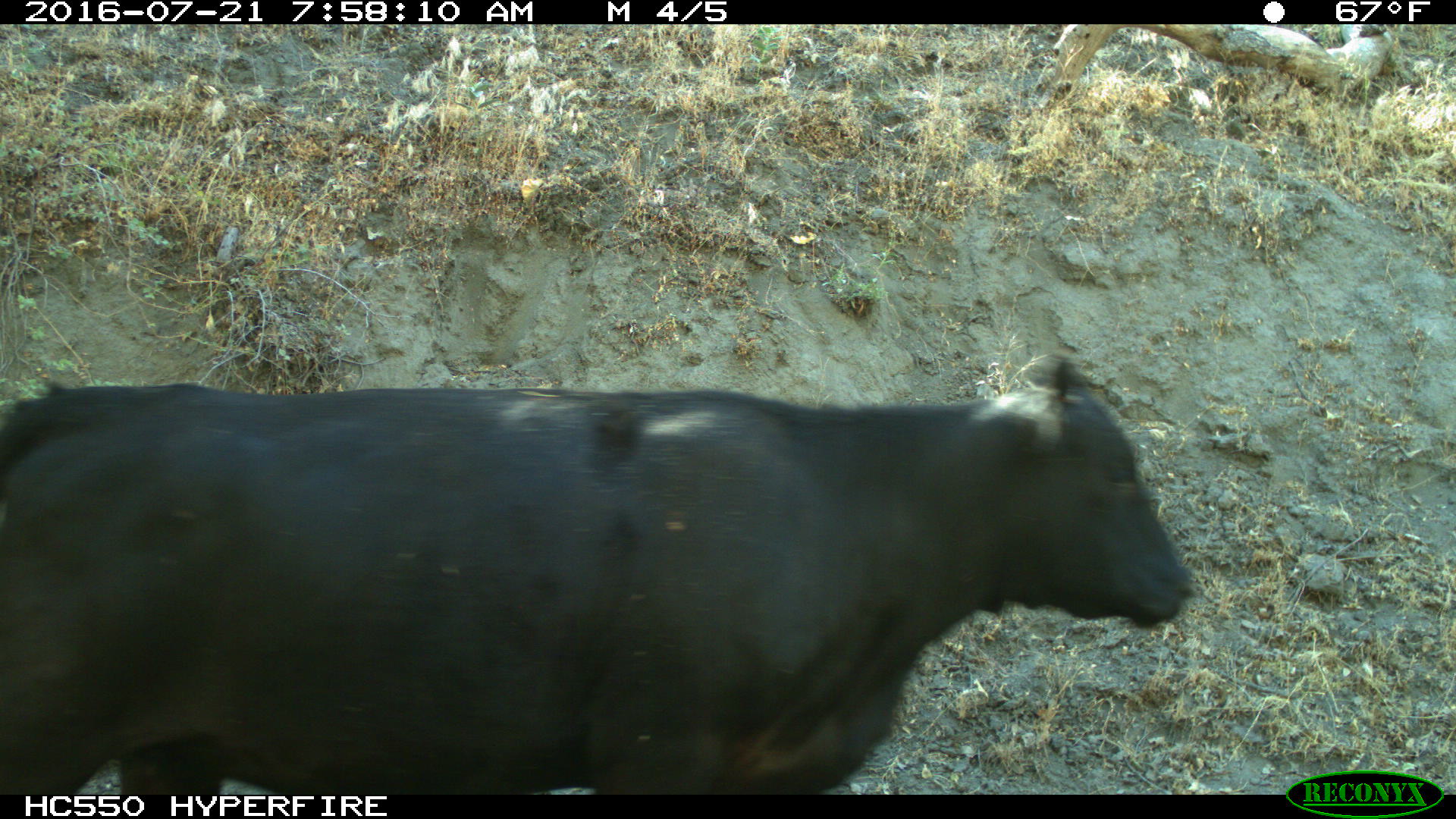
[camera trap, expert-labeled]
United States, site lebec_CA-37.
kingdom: Animalia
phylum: Chordata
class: Mammalia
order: Artiodactyla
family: Bovidae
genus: Bos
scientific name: Bos taurus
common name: domestic cow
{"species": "Bos taurus (domestic cow)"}